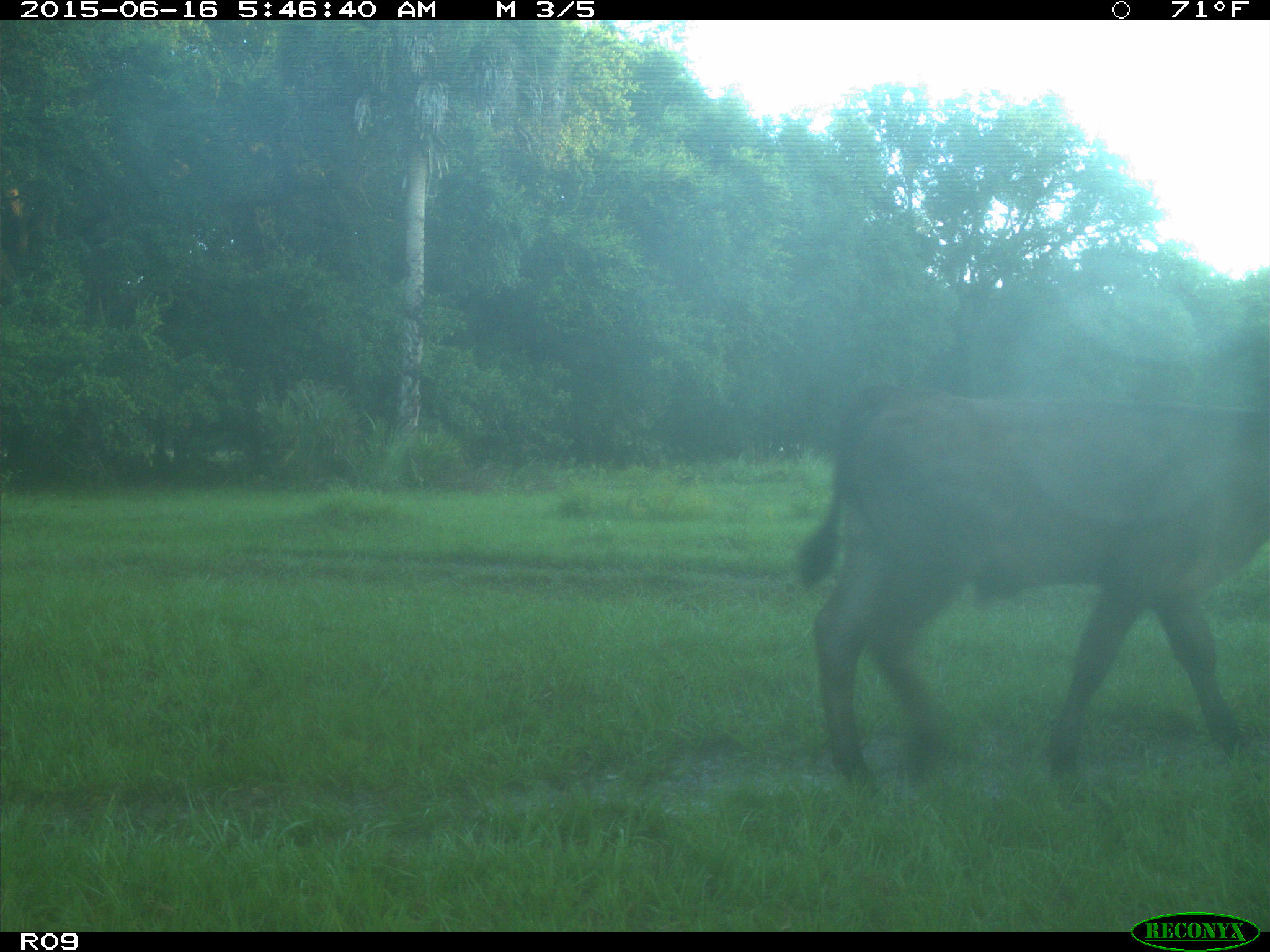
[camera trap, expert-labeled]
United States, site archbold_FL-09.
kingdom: Animalia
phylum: Chordata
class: Mammalia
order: Artiodactyla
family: Bovidae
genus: Bos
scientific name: Bos taurus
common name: domestic cow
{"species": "Bos taurus (domestic cow)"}